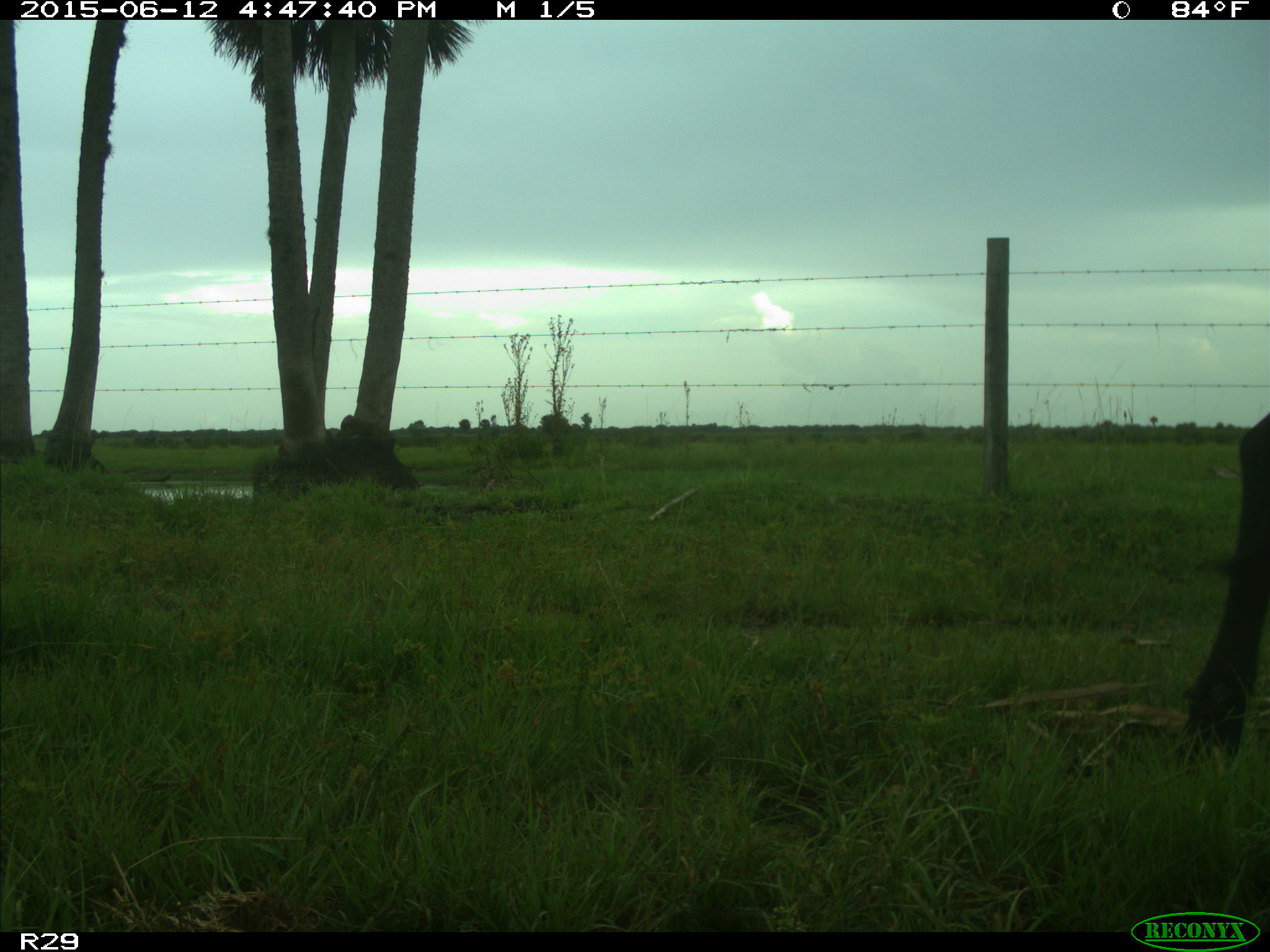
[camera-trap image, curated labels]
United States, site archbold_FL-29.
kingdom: Animalia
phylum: Chordata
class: Mammalia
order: Artiodactyla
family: Bovidae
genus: Bos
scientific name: Bos taurus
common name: domestic cow